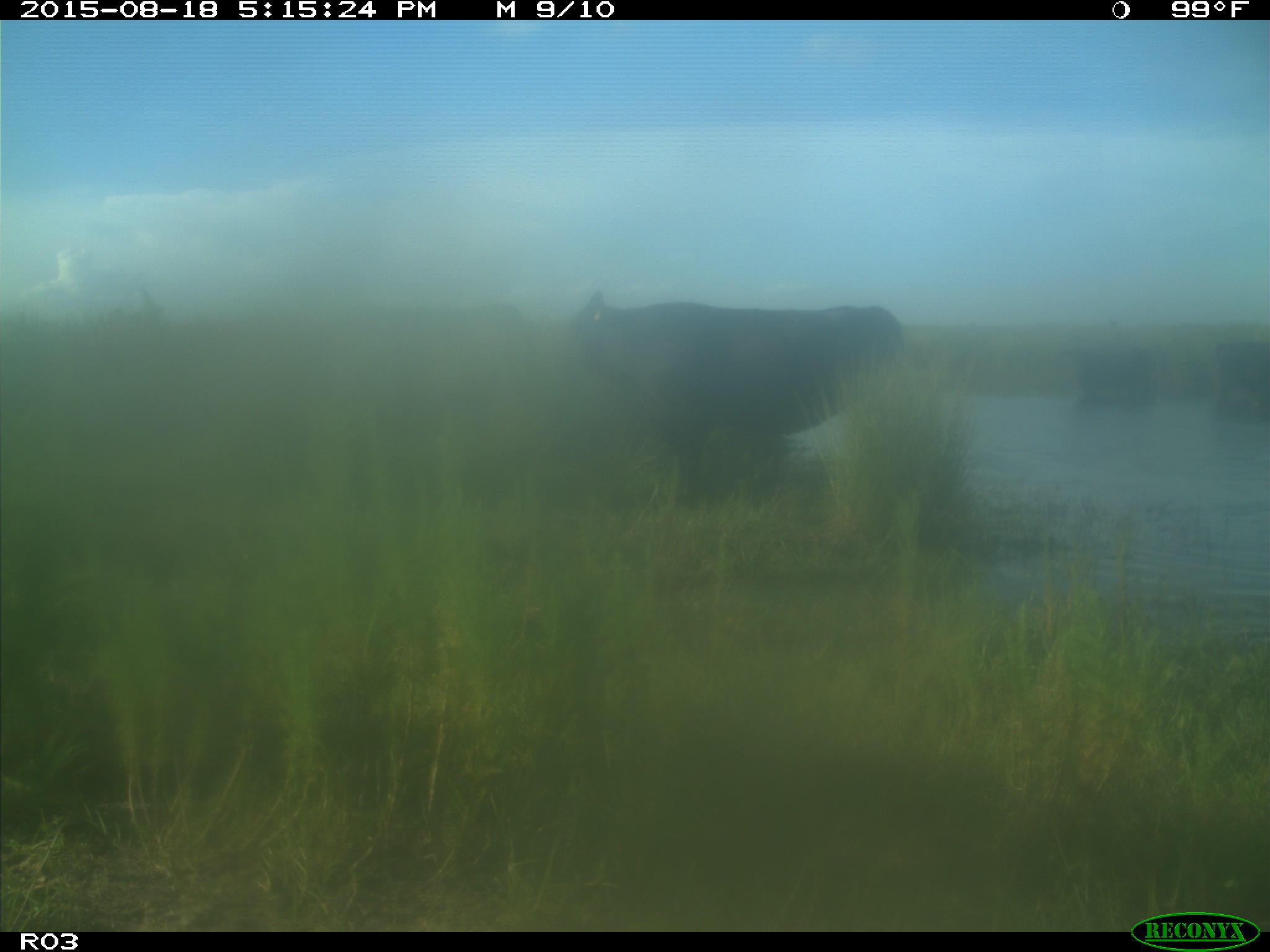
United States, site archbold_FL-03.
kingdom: Animalia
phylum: Chordata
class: Mammalia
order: Artiodactyla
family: Bovidae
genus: Bos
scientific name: Bos taurus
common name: domestic cow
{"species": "Bos taurus (domestic cow)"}